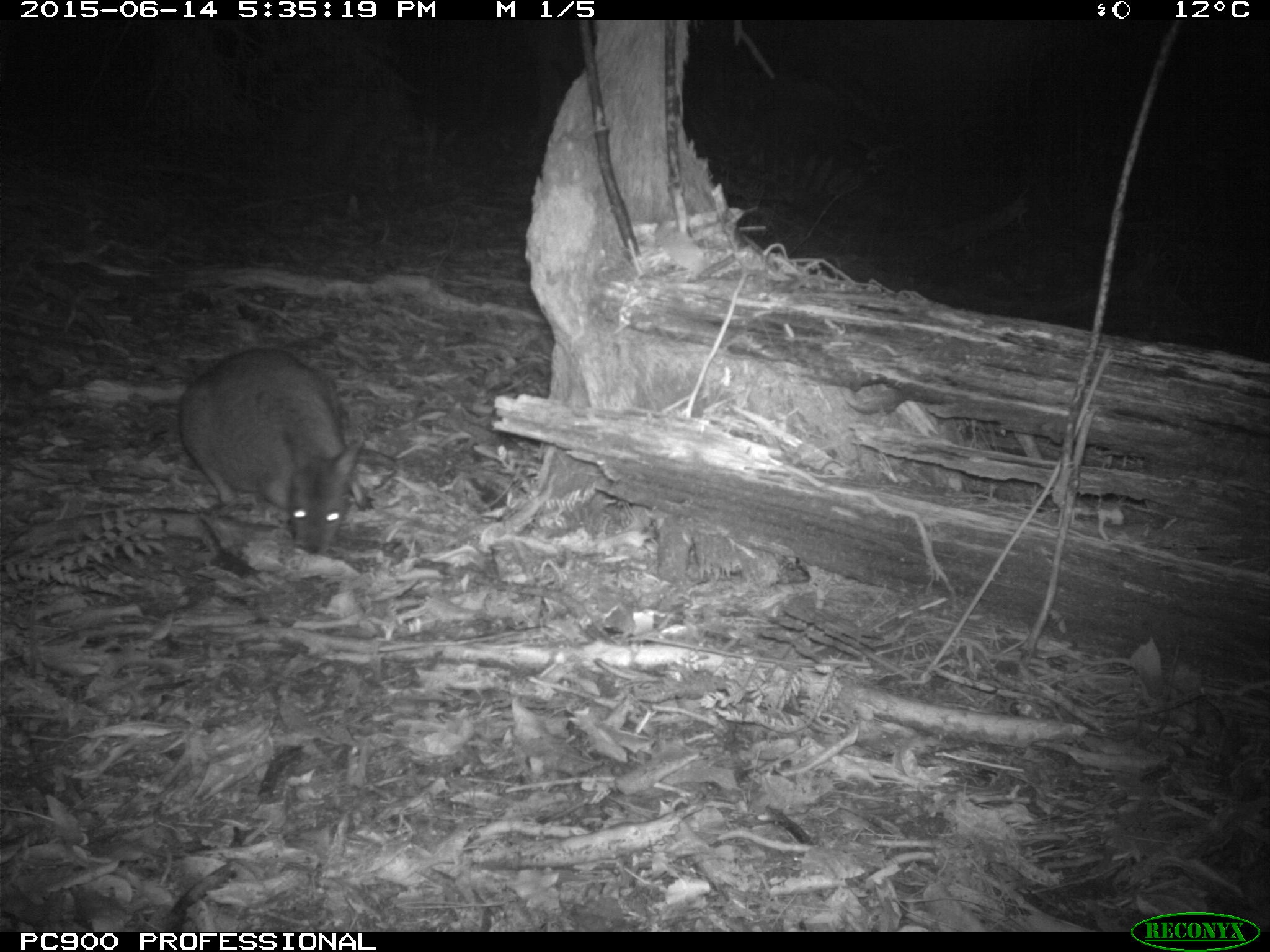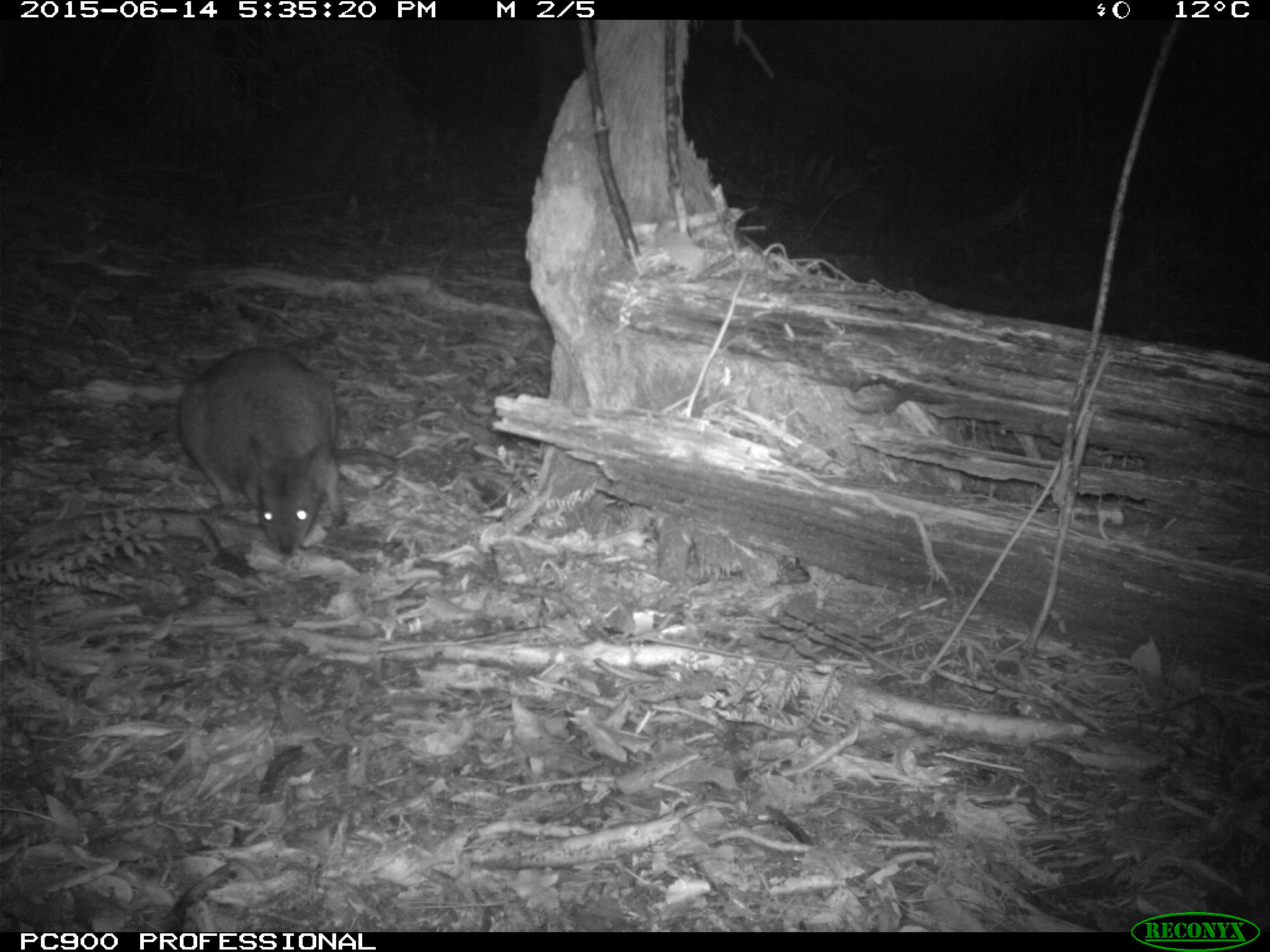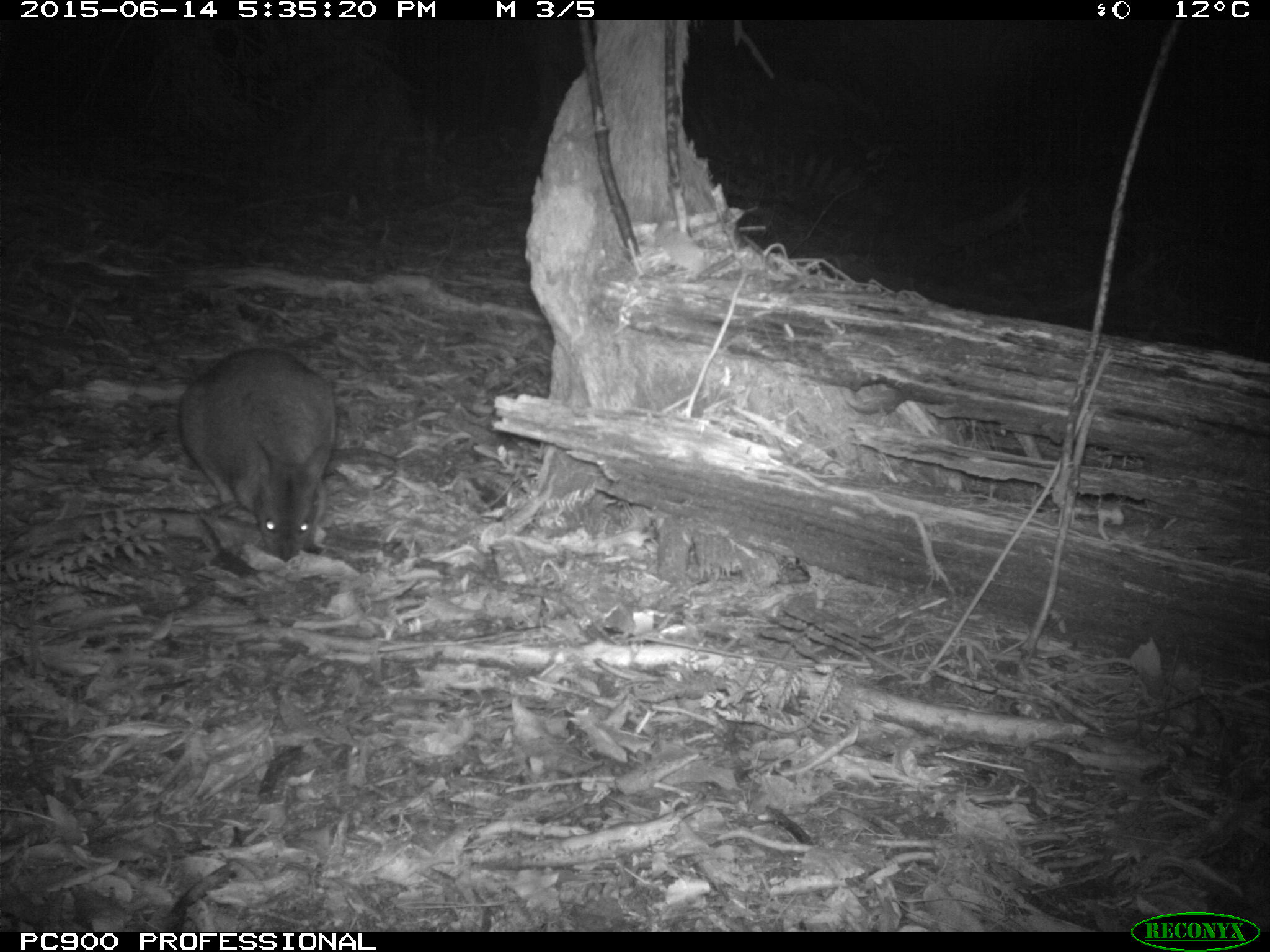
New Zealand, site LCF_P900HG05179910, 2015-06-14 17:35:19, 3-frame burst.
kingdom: Animalia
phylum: Chordata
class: Mammalia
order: Diprotodontia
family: Macropodidae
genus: Notamacropus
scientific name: Notamacropus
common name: wallaby